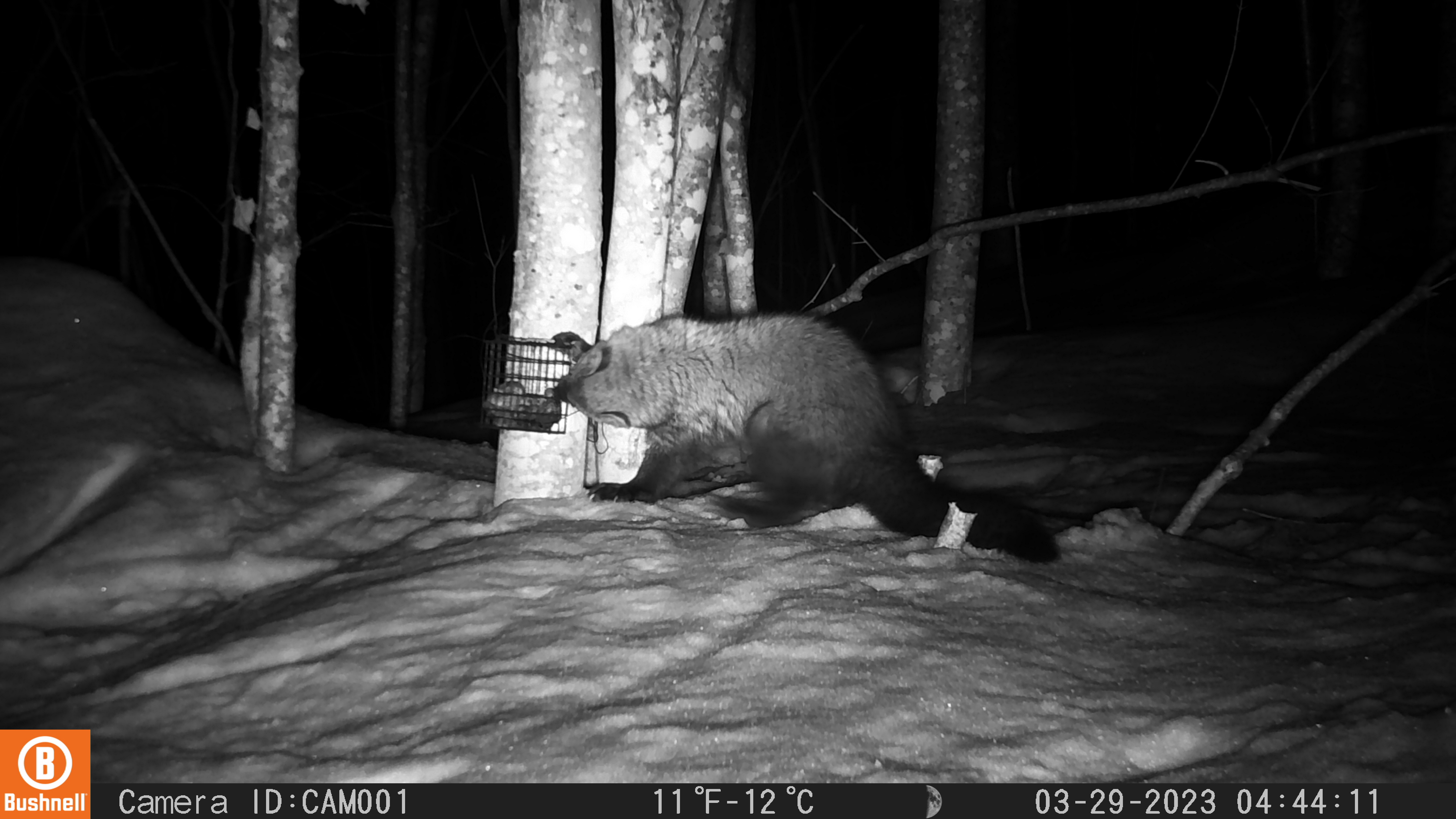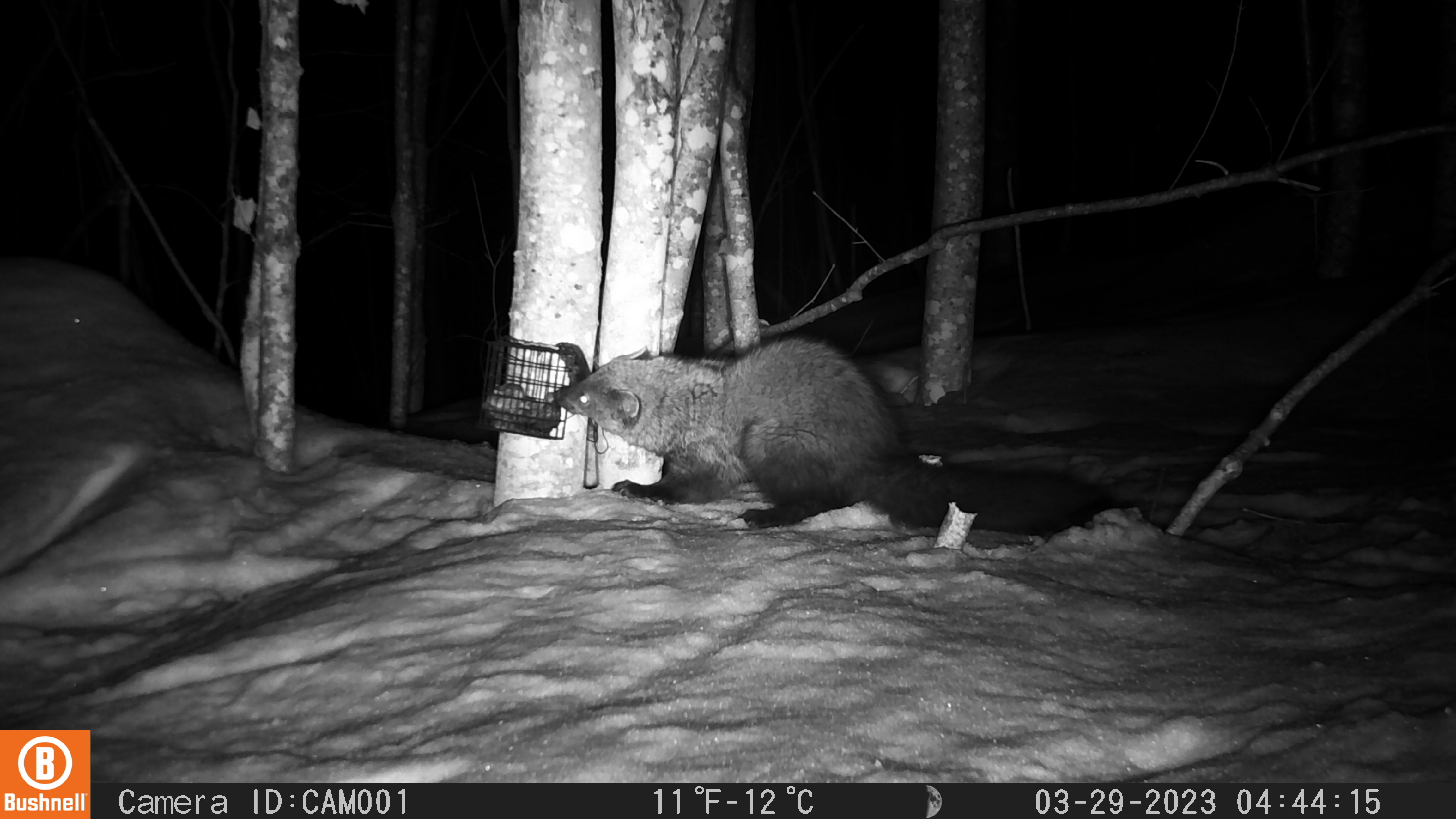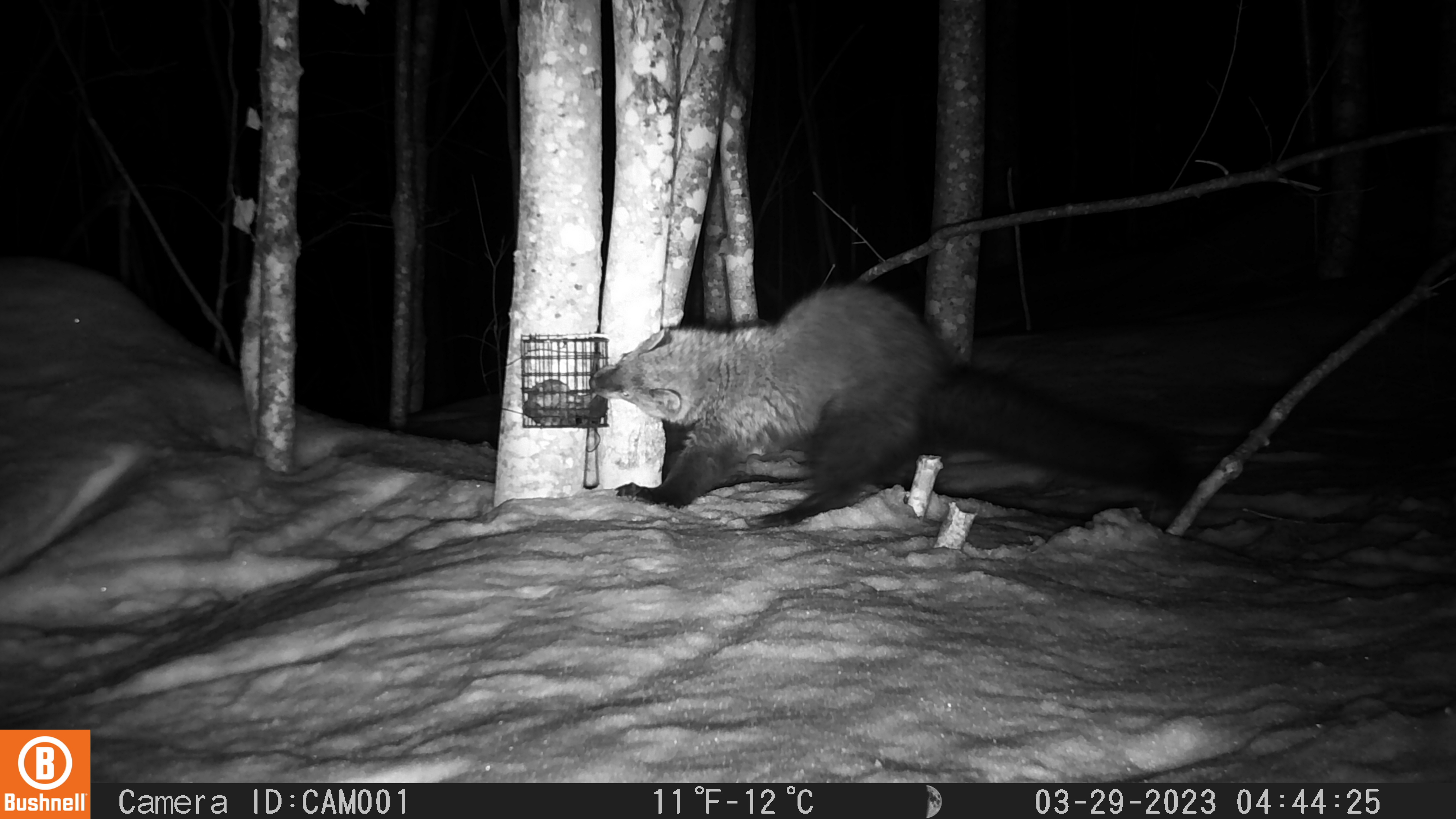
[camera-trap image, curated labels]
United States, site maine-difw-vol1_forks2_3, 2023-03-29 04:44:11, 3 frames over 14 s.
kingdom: Animalia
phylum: Chordata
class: Mammalia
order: Carnivora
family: Mustelidae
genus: Pekania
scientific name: Pekania pennanti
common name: fisher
Fisher (Pekania pennanti).